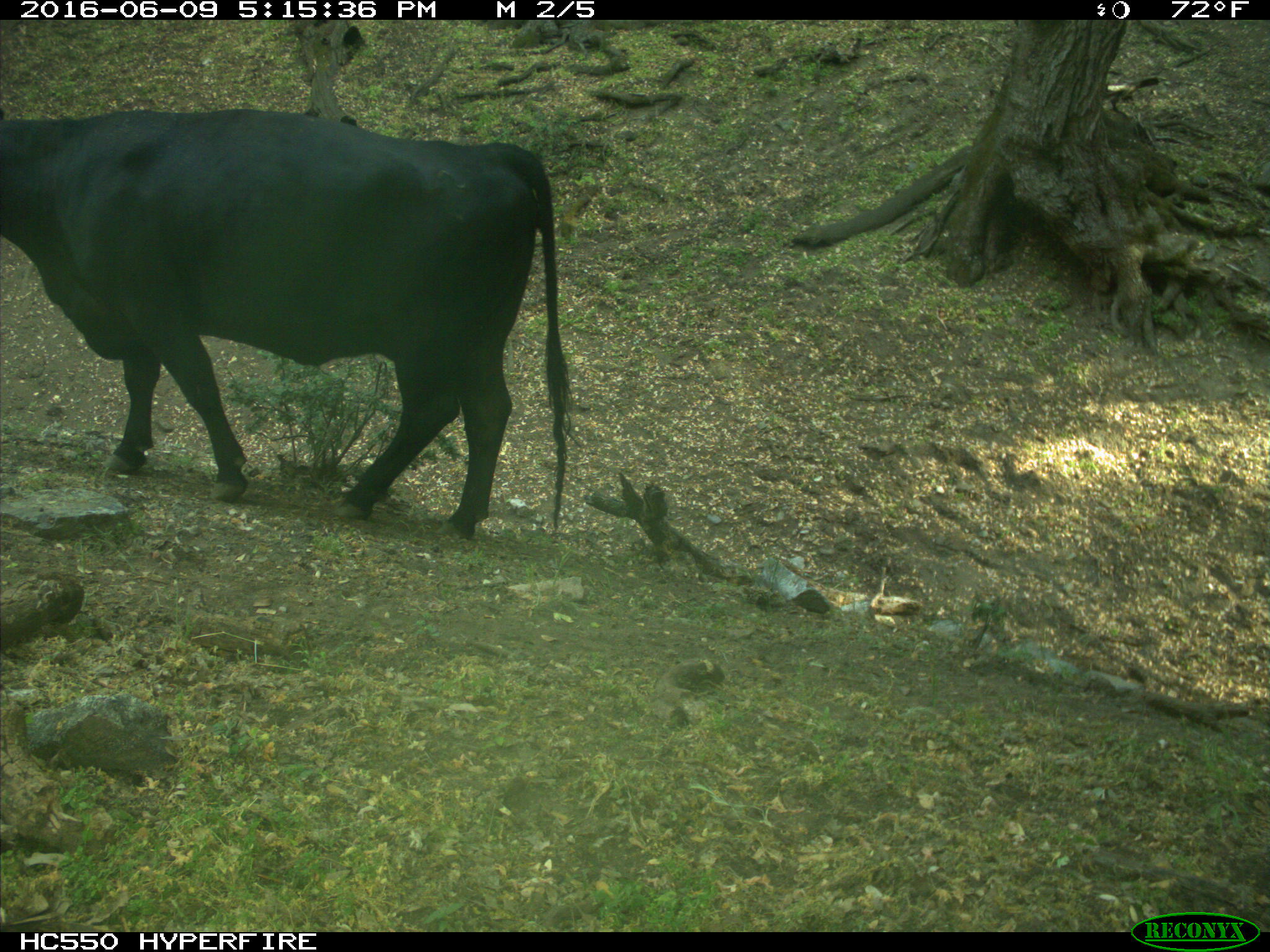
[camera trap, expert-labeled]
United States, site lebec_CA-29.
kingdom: Animalia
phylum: Chordata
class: Mammalia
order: Artiodactyla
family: Bovidae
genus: Bos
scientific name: Bos taurus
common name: domestic cow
Bos taurus (domestic cow).